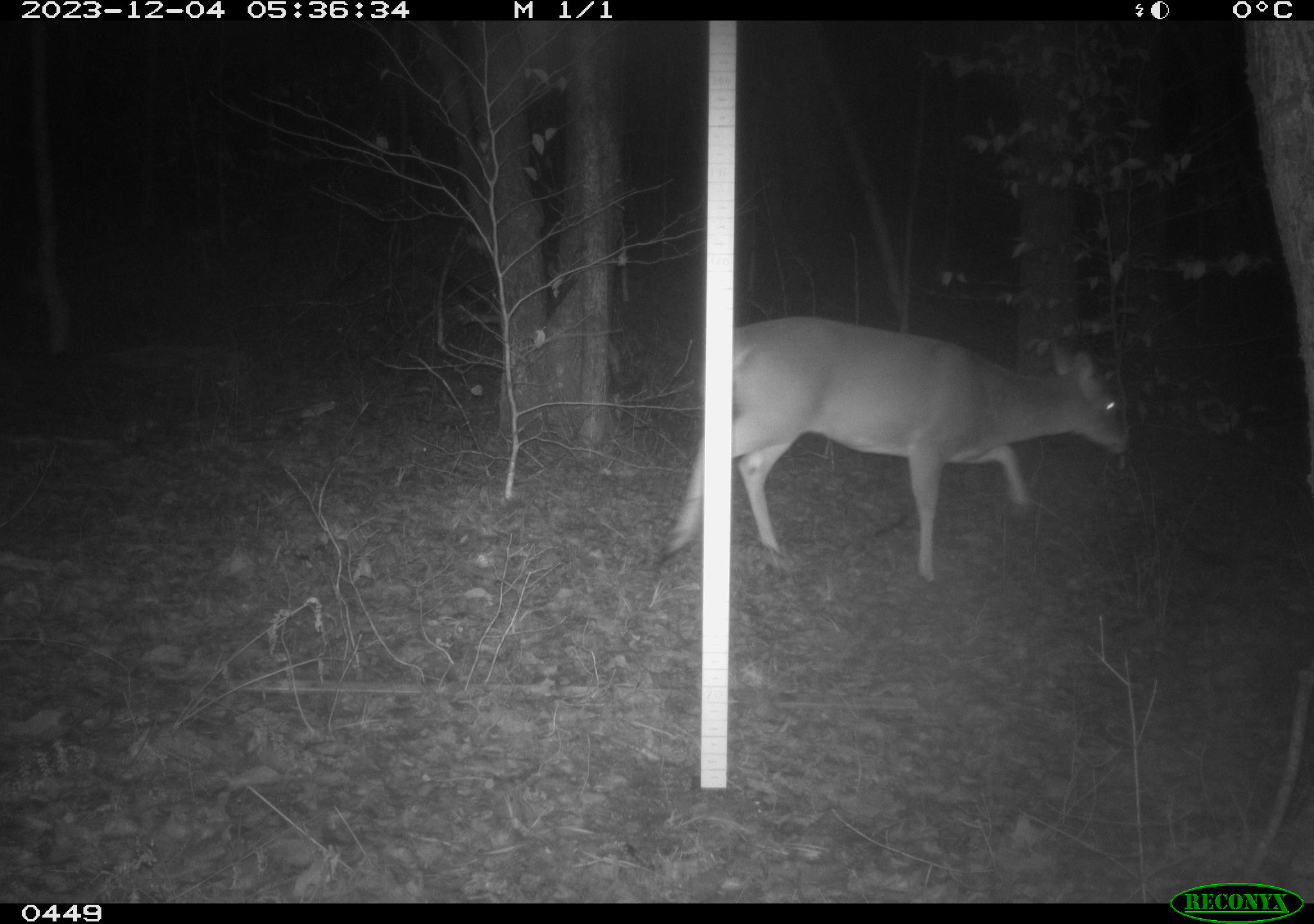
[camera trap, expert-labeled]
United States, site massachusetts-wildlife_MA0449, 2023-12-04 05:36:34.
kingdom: Animalia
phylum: Chordata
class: Mammalia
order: Artiodactyla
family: Cervidae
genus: Odocoileus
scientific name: Odocoileus virginianus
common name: white-tailed deer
White-tailed deer (Odocoileus virginianus).